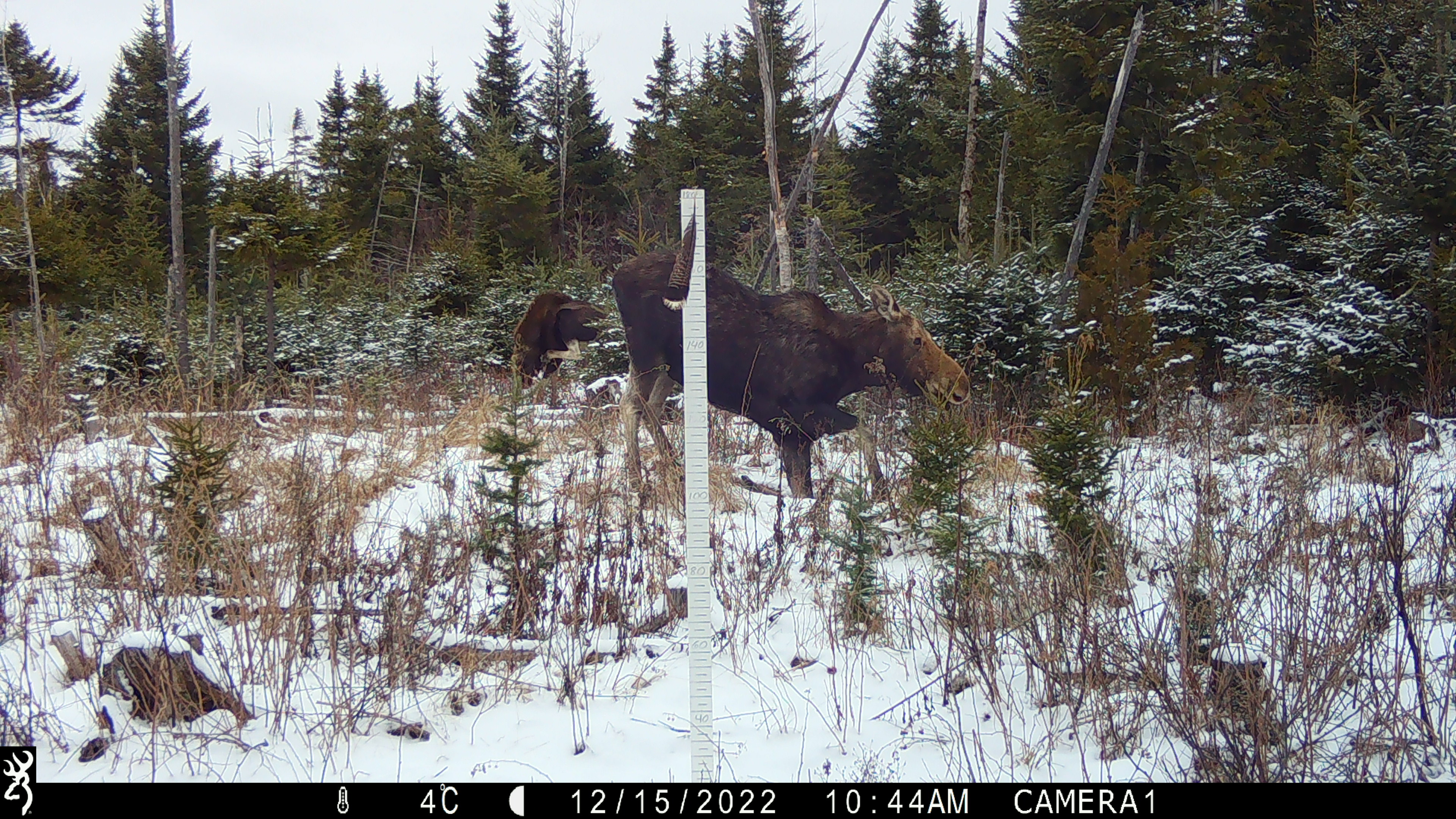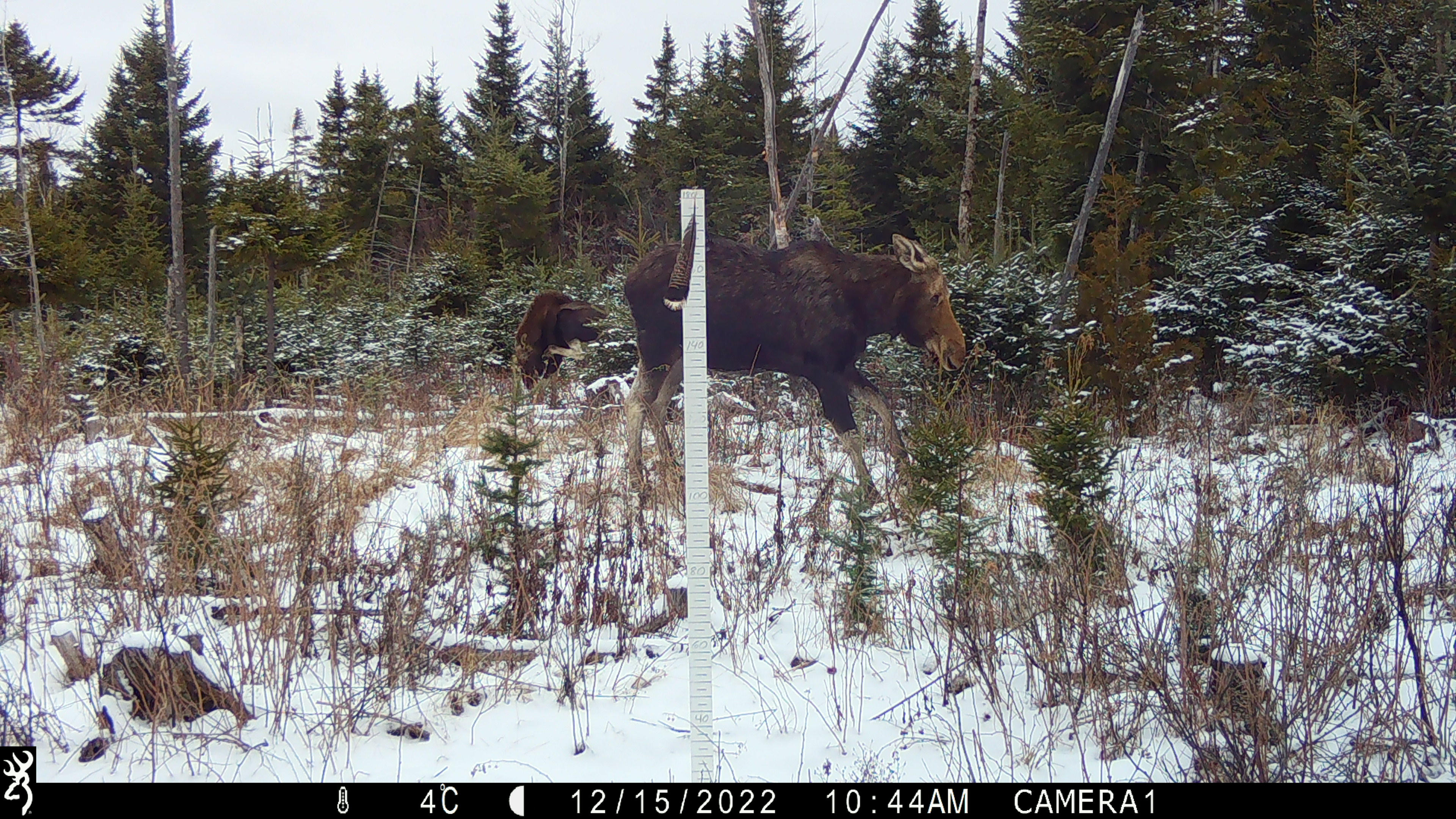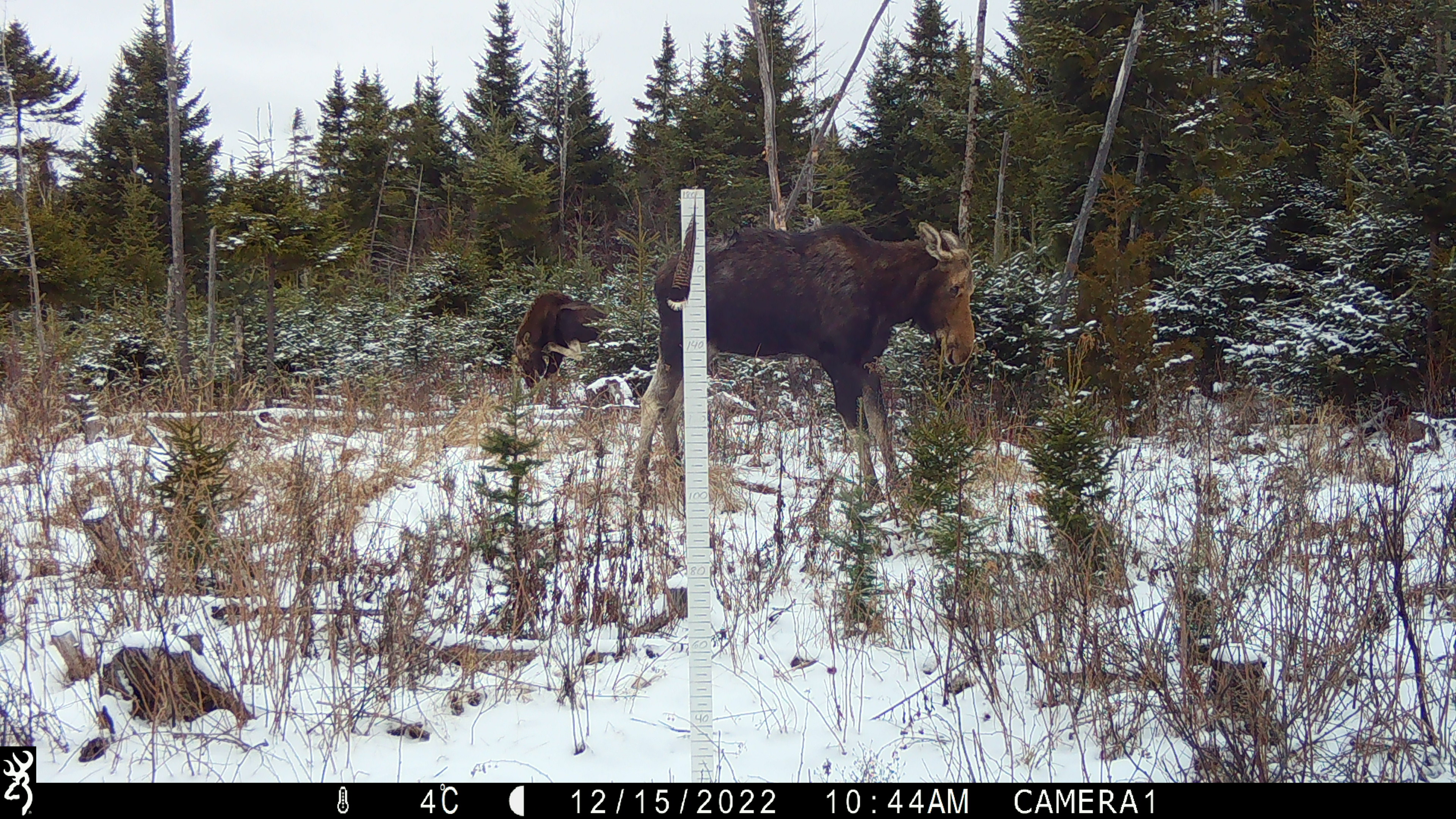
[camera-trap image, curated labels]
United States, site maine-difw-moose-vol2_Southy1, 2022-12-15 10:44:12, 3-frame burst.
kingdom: Animalia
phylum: Chordata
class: Mammalia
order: Artiodactyla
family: Cervidae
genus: Alces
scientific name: Alces alces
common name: moose